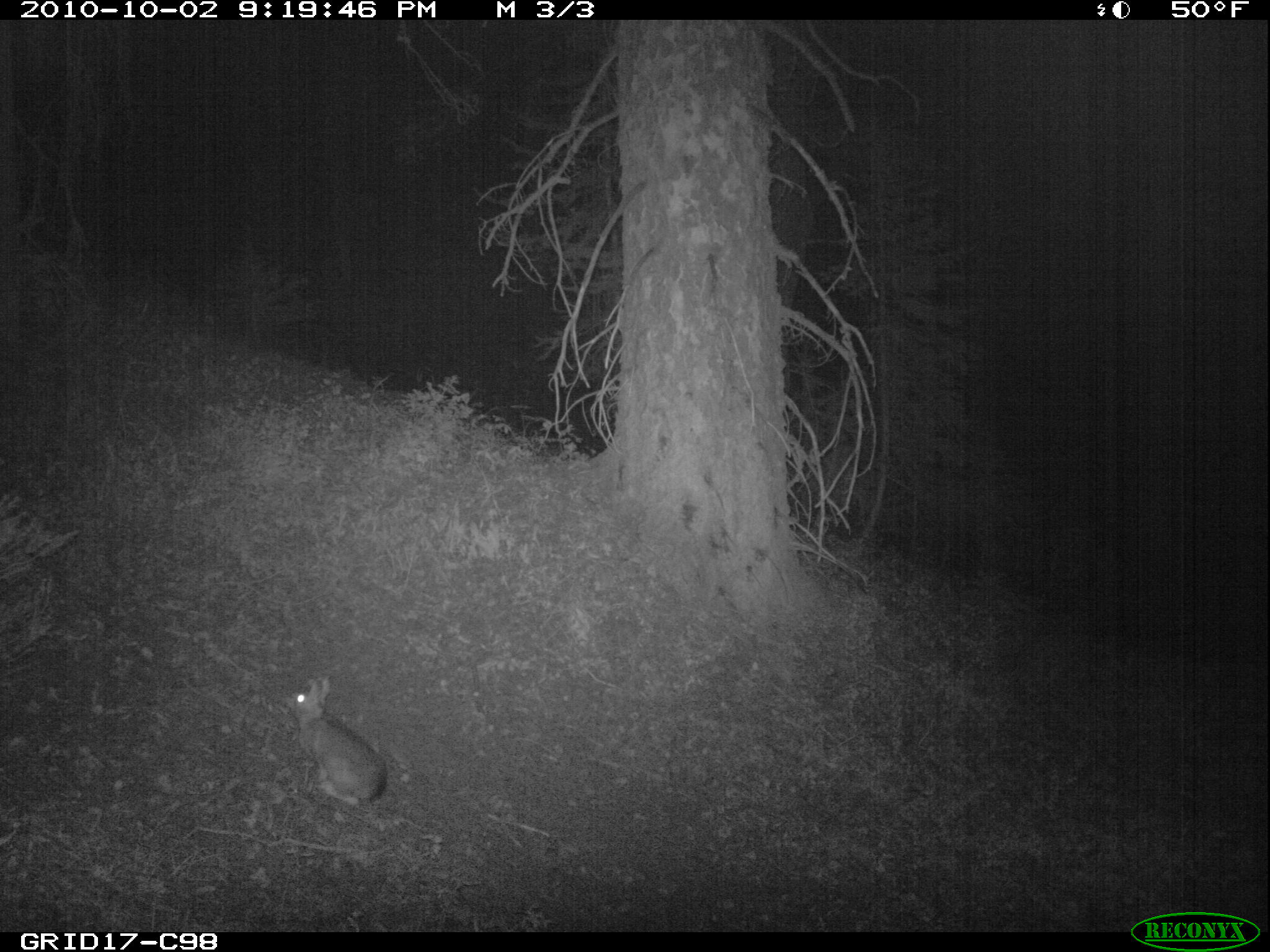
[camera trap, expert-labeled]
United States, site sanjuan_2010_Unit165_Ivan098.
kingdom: Animalia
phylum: Chordata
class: Mammalia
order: Lagomorpha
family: Leporidae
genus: Lepus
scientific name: Lepus americanus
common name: snowshoe hare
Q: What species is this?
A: Lepus americanus (snowshoe hare).